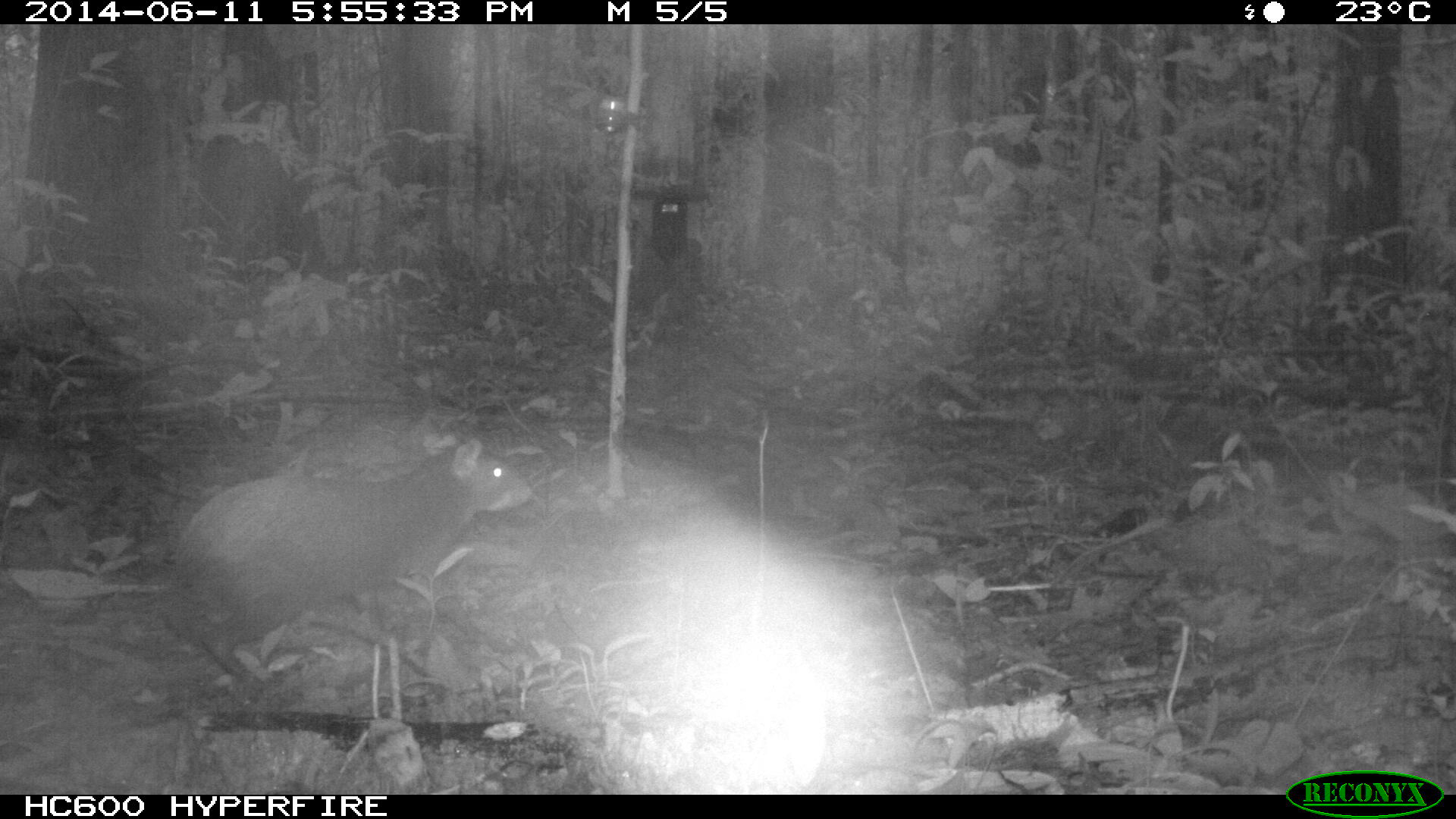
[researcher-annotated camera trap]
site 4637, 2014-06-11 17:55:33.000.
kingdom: Animalia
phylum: Chordata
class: Mammalia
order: Rodentia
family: Dasyproctidae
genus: Dasyprocta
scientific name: Dasyprocta leporina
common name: red-rumped agouti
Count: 1.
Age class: adult.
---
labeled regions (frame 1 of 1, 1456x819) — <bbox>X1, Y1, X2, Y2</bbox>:
dasyprocta leporina: <bbox>169, 433, 531, 688</bbox>